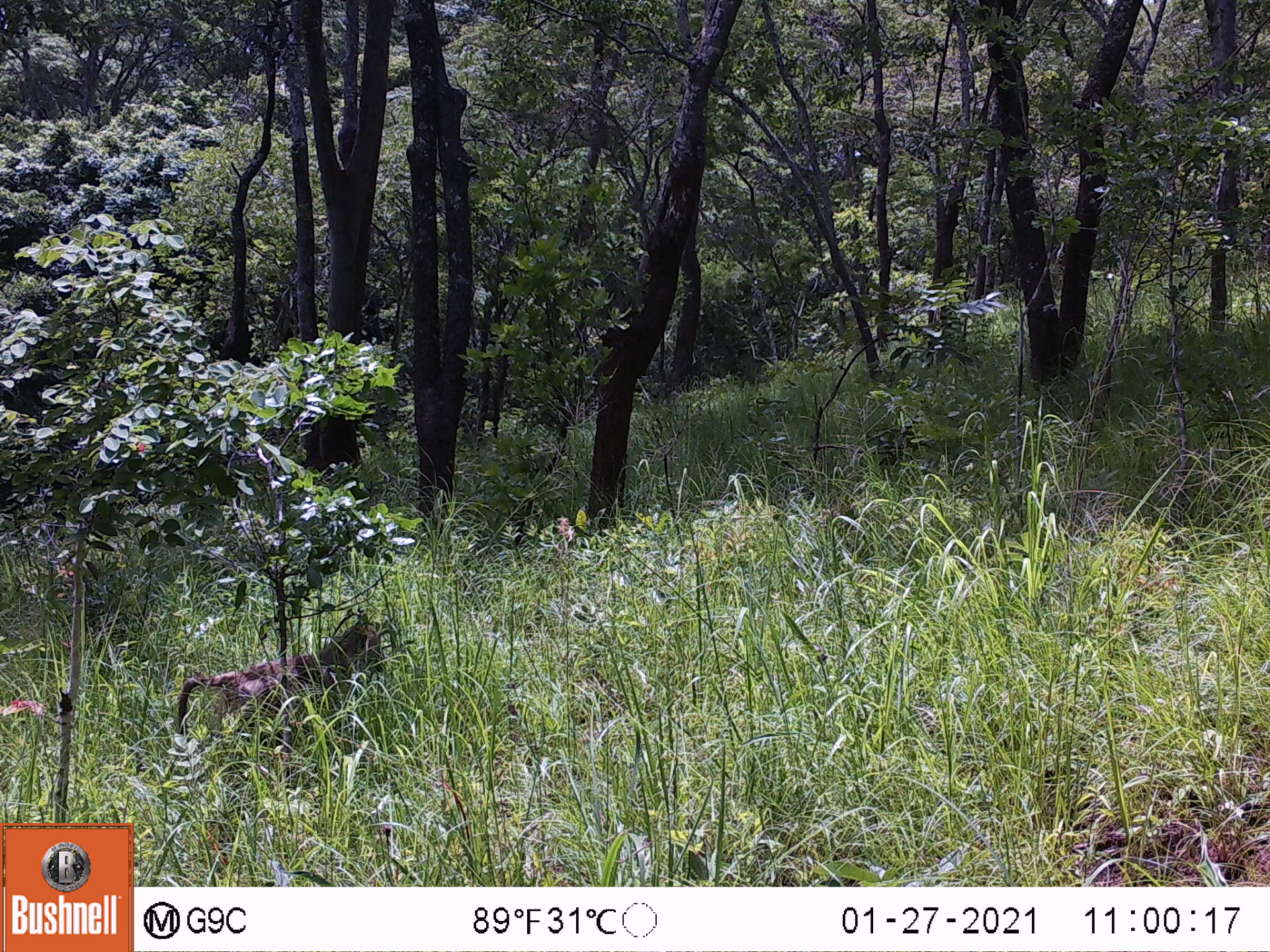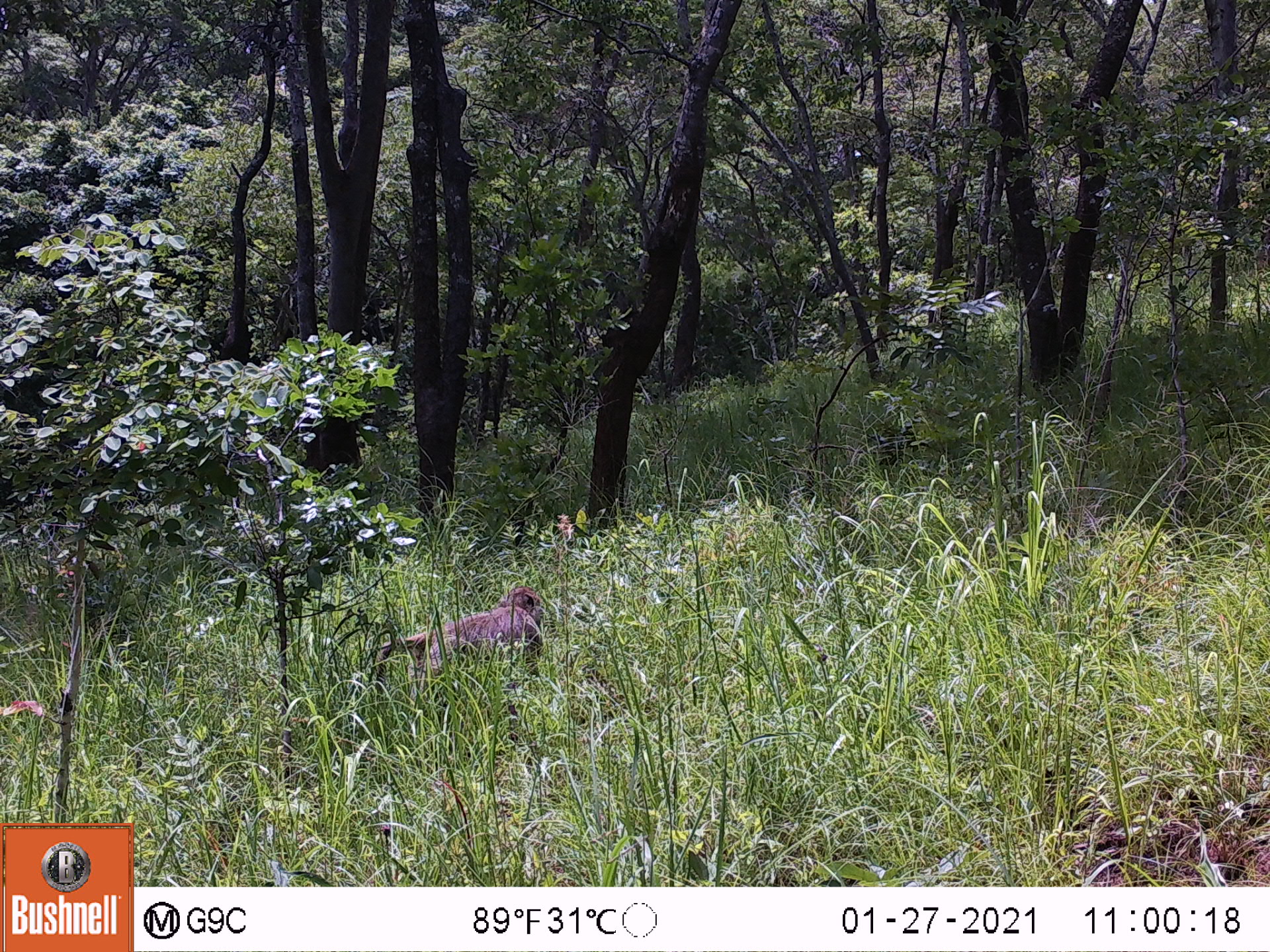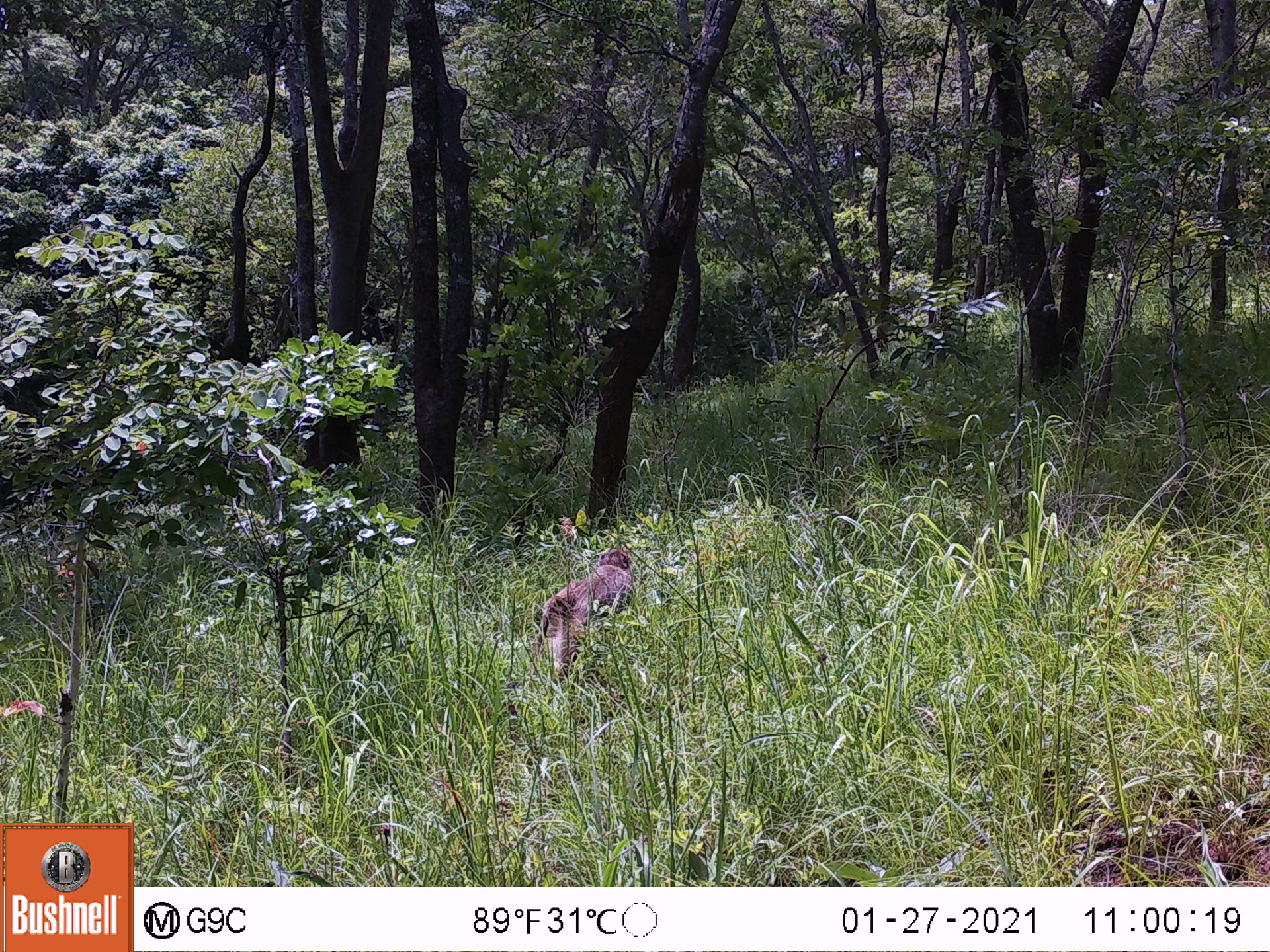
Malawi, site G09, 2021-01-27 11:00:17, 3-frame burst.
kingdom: Animalia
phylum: Chordata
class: Mammalia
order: Primates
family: Cercopithecidae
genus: Papio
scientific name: Papio cynocephalus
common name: yellow baboon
Yellow baboon (Papio cynocephalus), count 1.